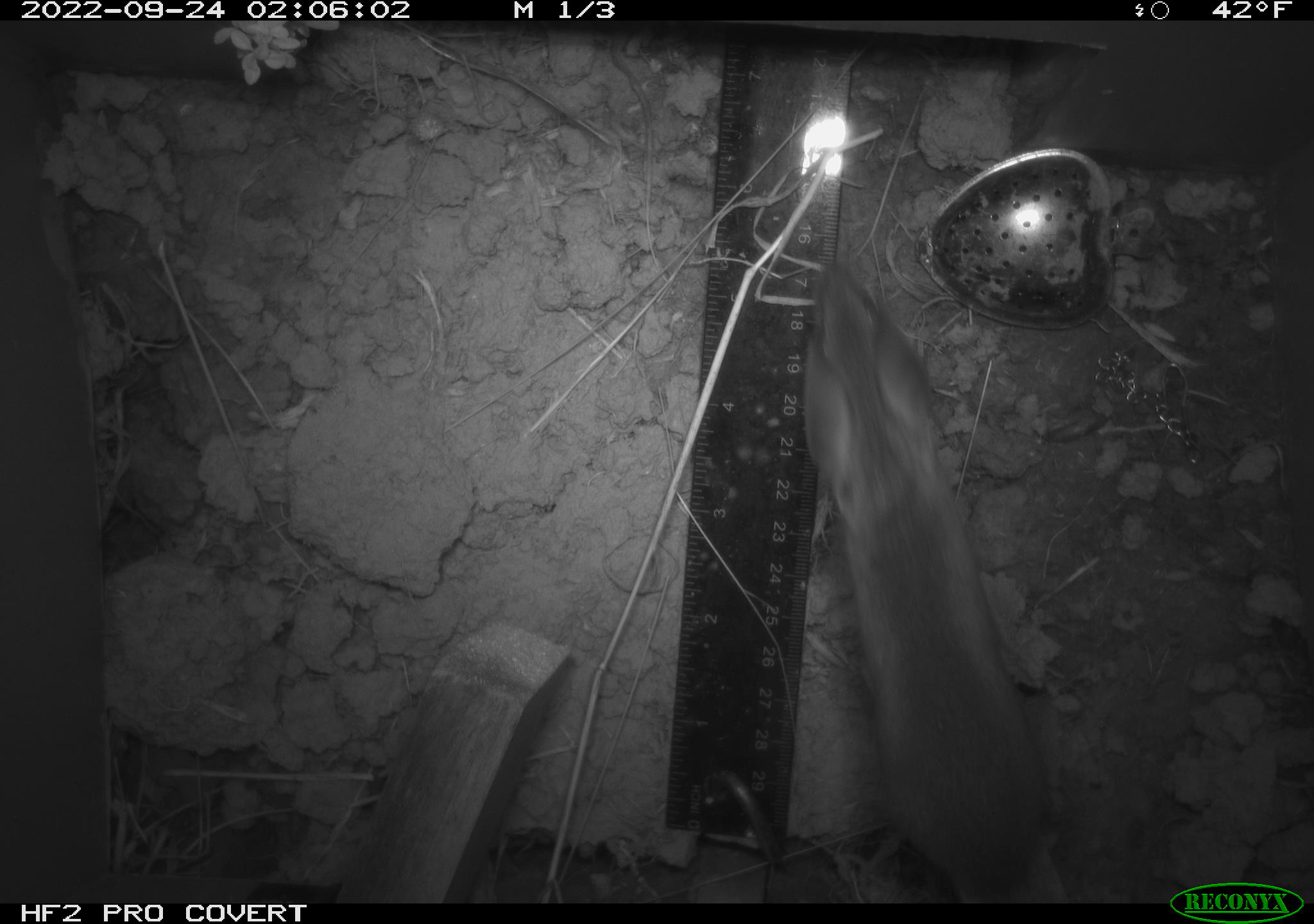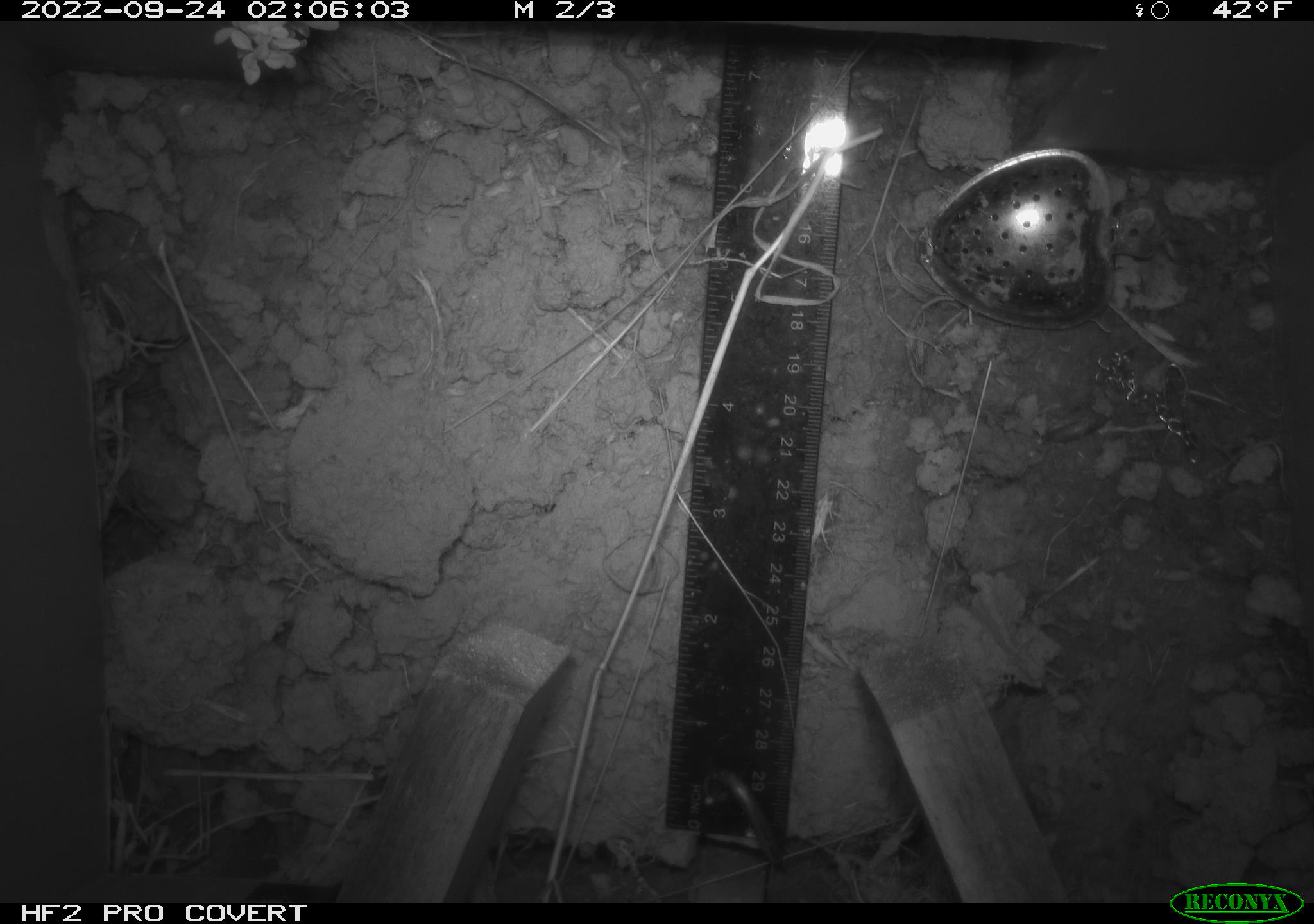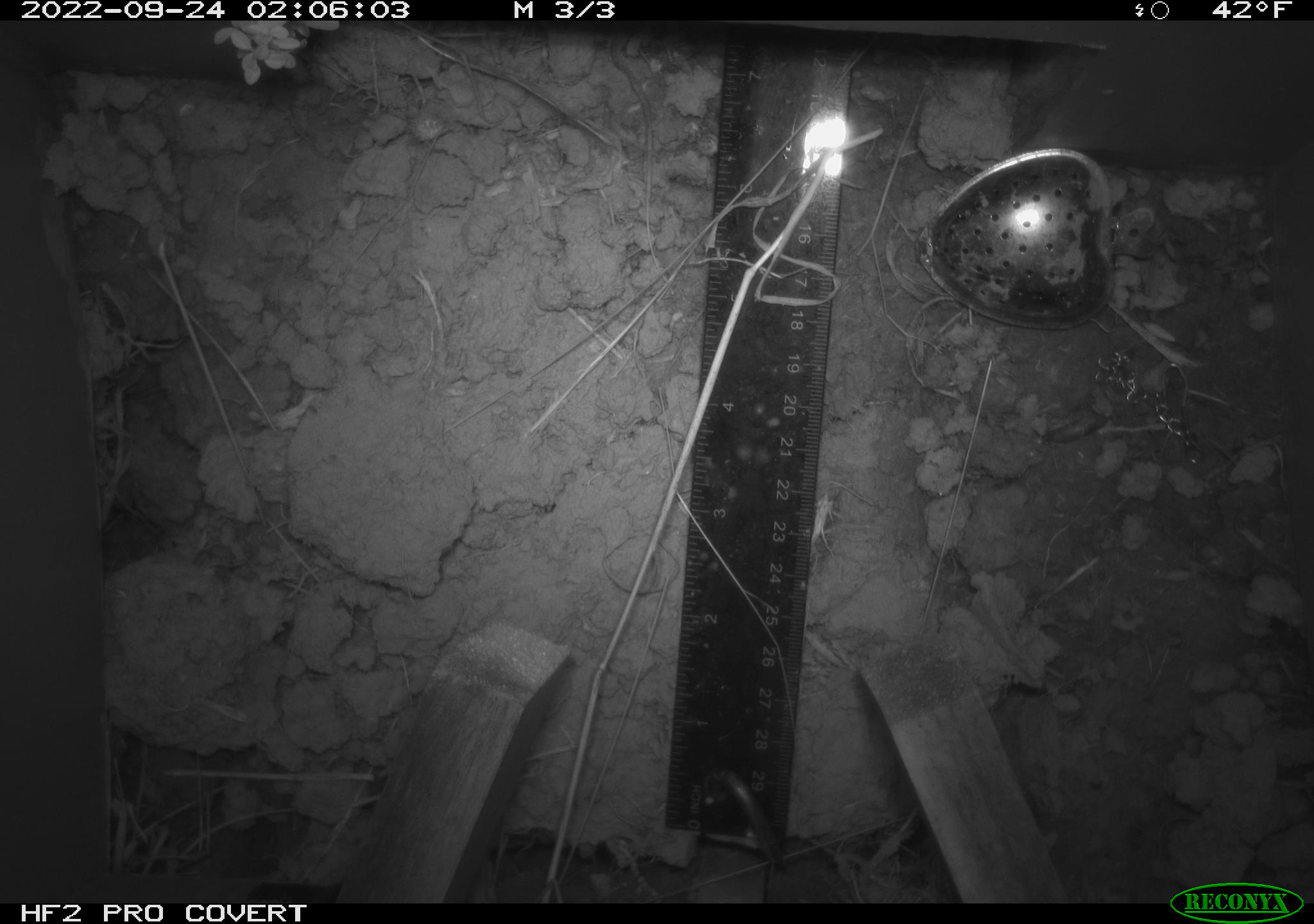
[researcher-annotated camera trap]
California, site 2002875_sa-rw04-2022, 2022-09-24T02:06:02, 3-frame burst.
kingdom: Animalia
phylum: Chordata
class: Mammalia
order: Rodentia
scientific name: Rodentia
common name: mouse species